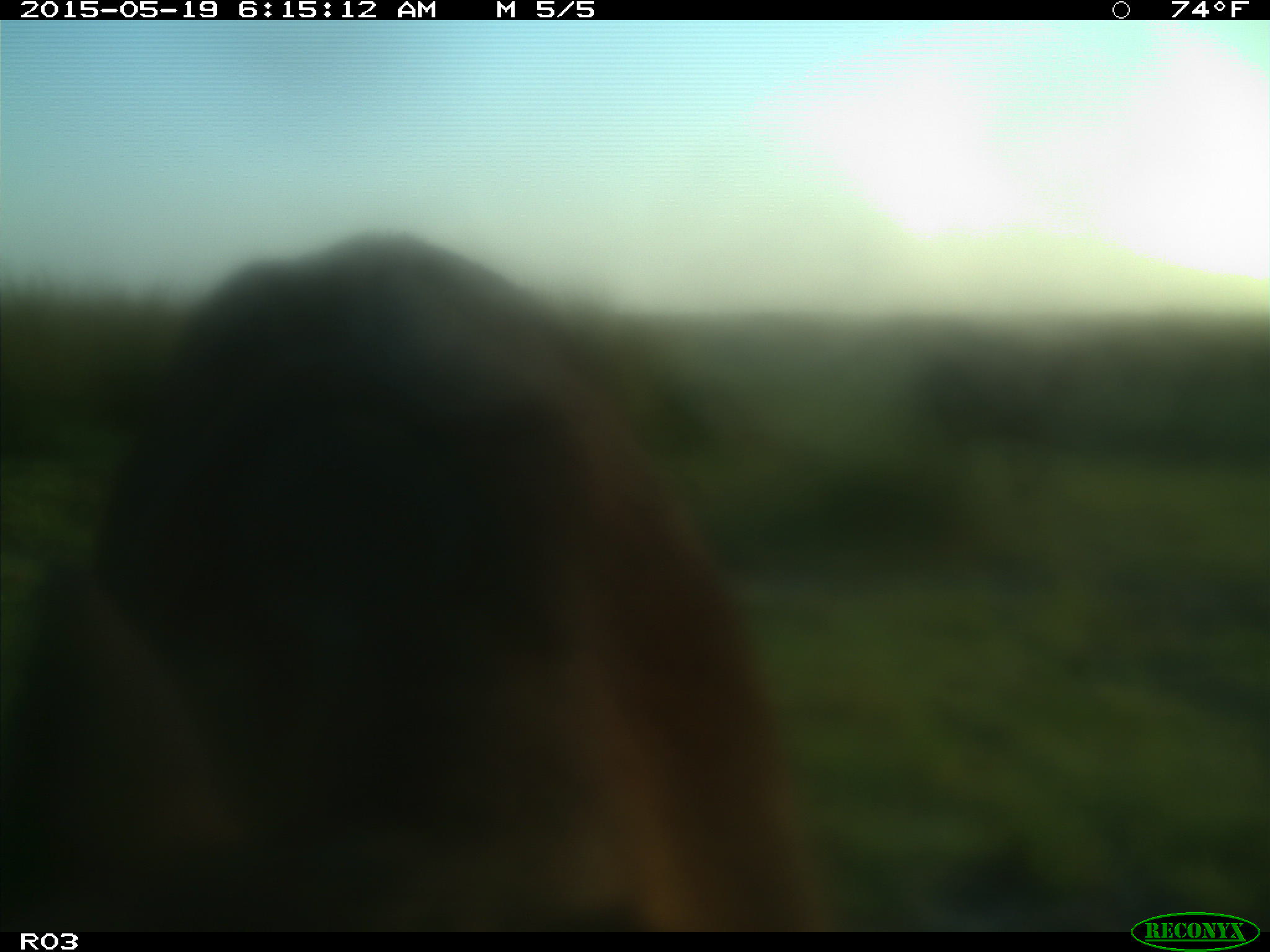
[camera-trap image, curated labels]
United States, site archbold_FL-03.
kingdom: Animalia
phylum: Chordata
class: Mammalia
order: Artiodactyla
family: Bovidae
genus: Bos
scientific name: Bos taurus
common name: domestic cow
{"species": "Bos taurus (domestic cow)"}